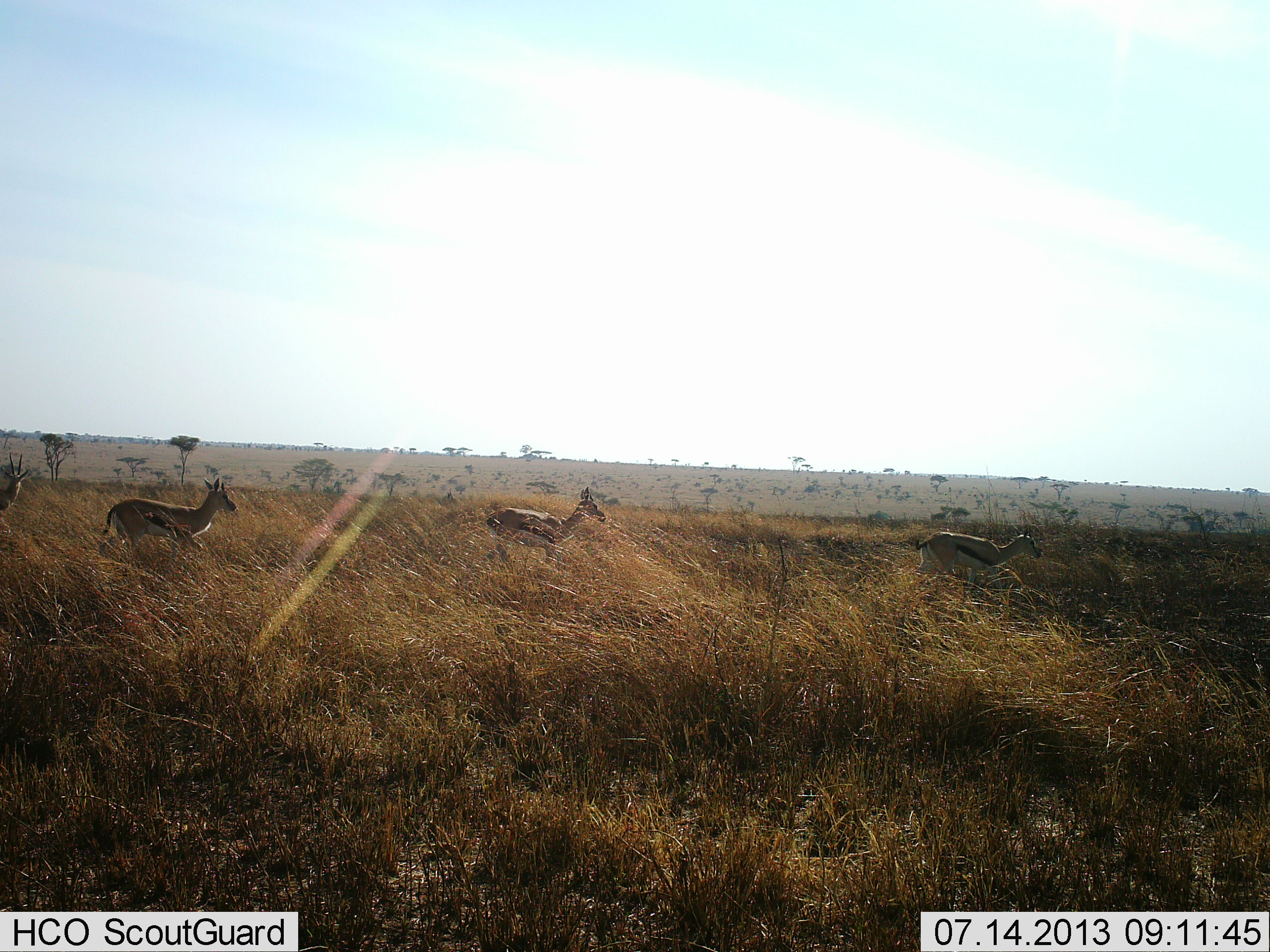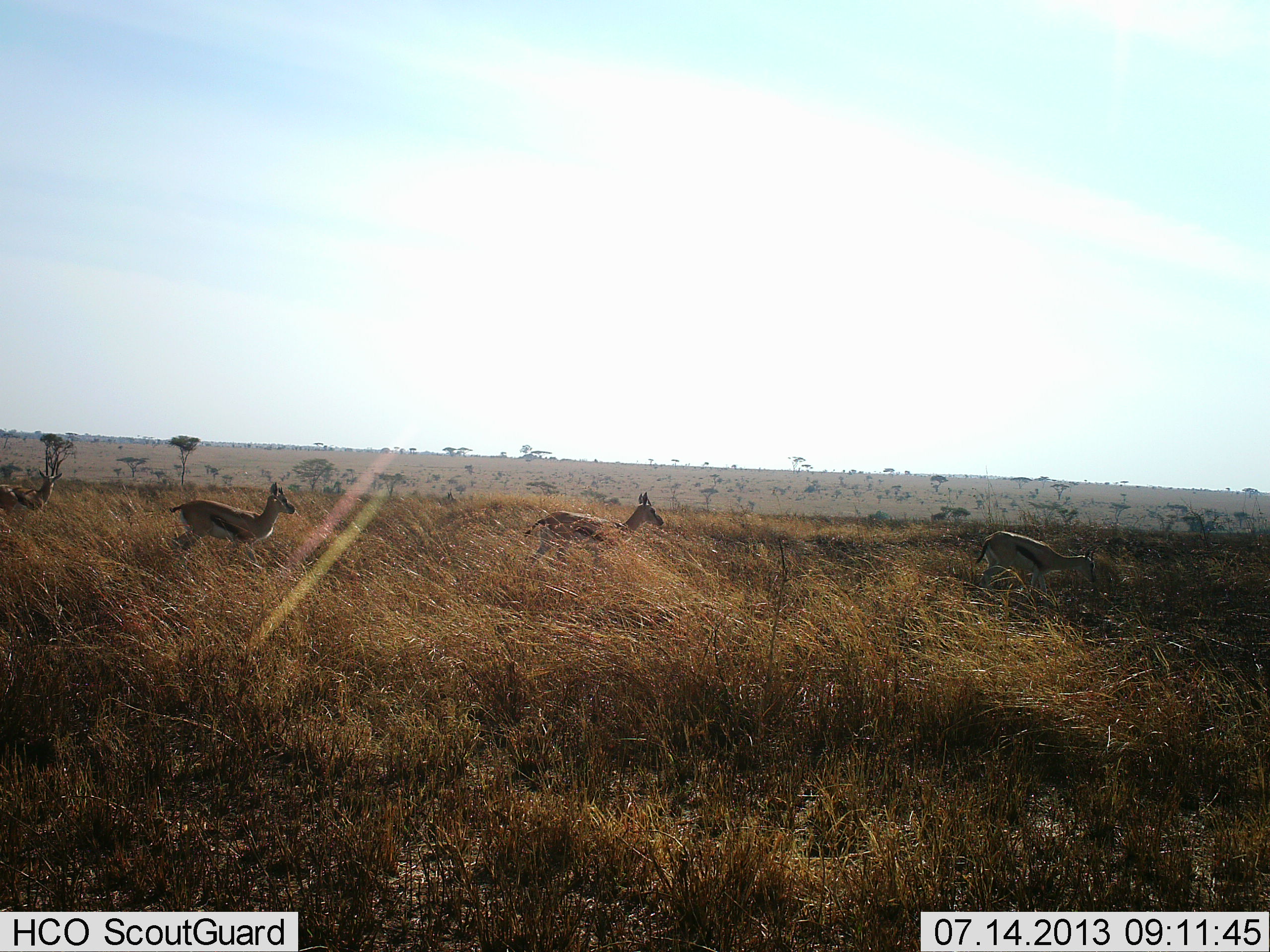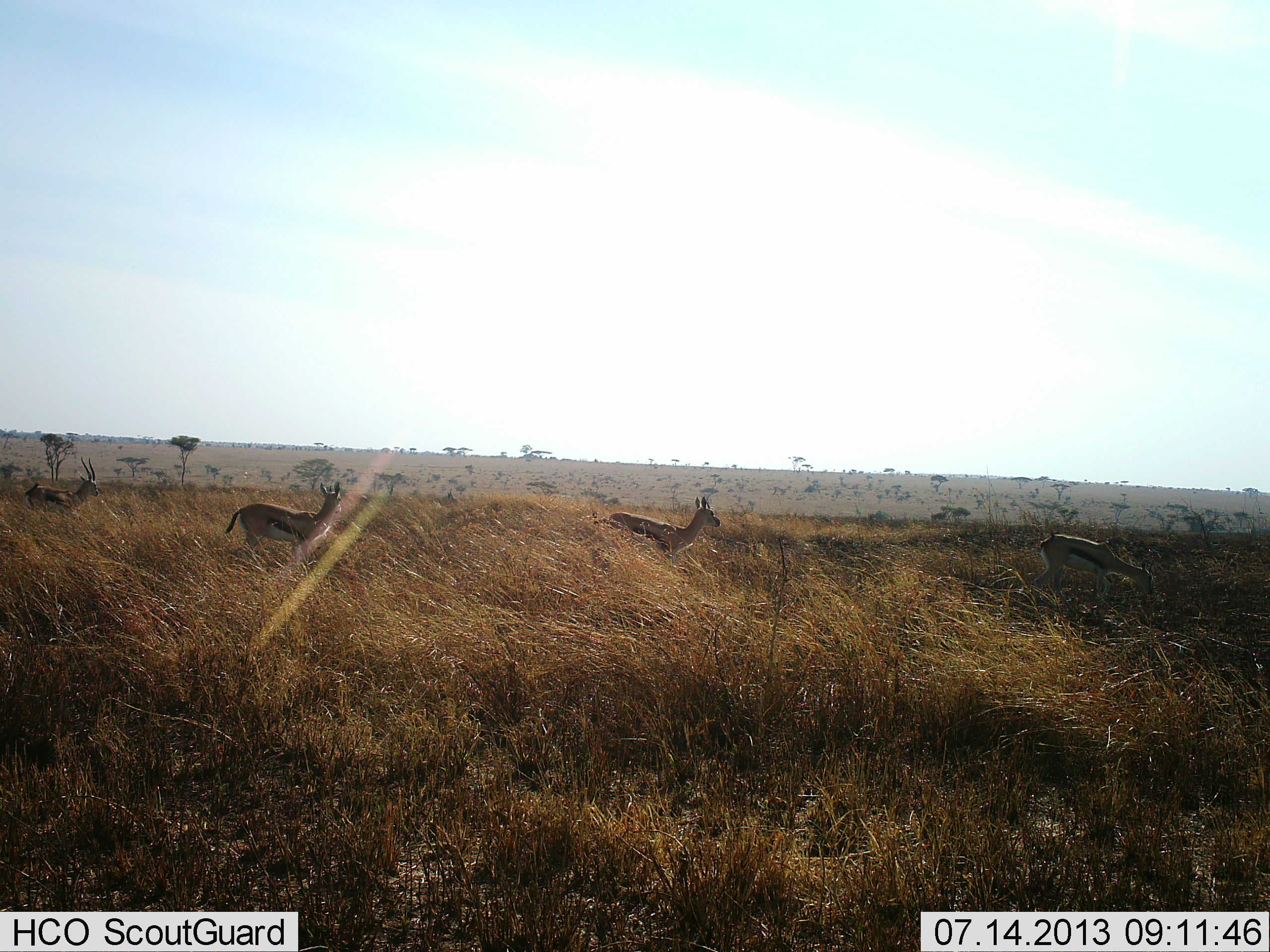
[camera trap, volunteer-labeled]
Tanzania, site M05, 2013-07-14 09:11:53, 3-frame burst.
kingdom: Animalia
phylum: Chordata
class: Mammalia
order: Artiodactyla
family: Bovidae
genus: Eudorcas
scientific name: Eudorcas thomsonii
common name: thomson's gazelle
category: gazellethomsons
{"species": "gazellethomsons (thomson's gazelle) (Eudorcas thomsonii)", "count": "4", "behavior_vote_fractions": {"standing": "10%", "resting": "0%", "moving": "100%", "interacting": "0%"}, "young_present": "0%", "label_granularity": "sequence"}